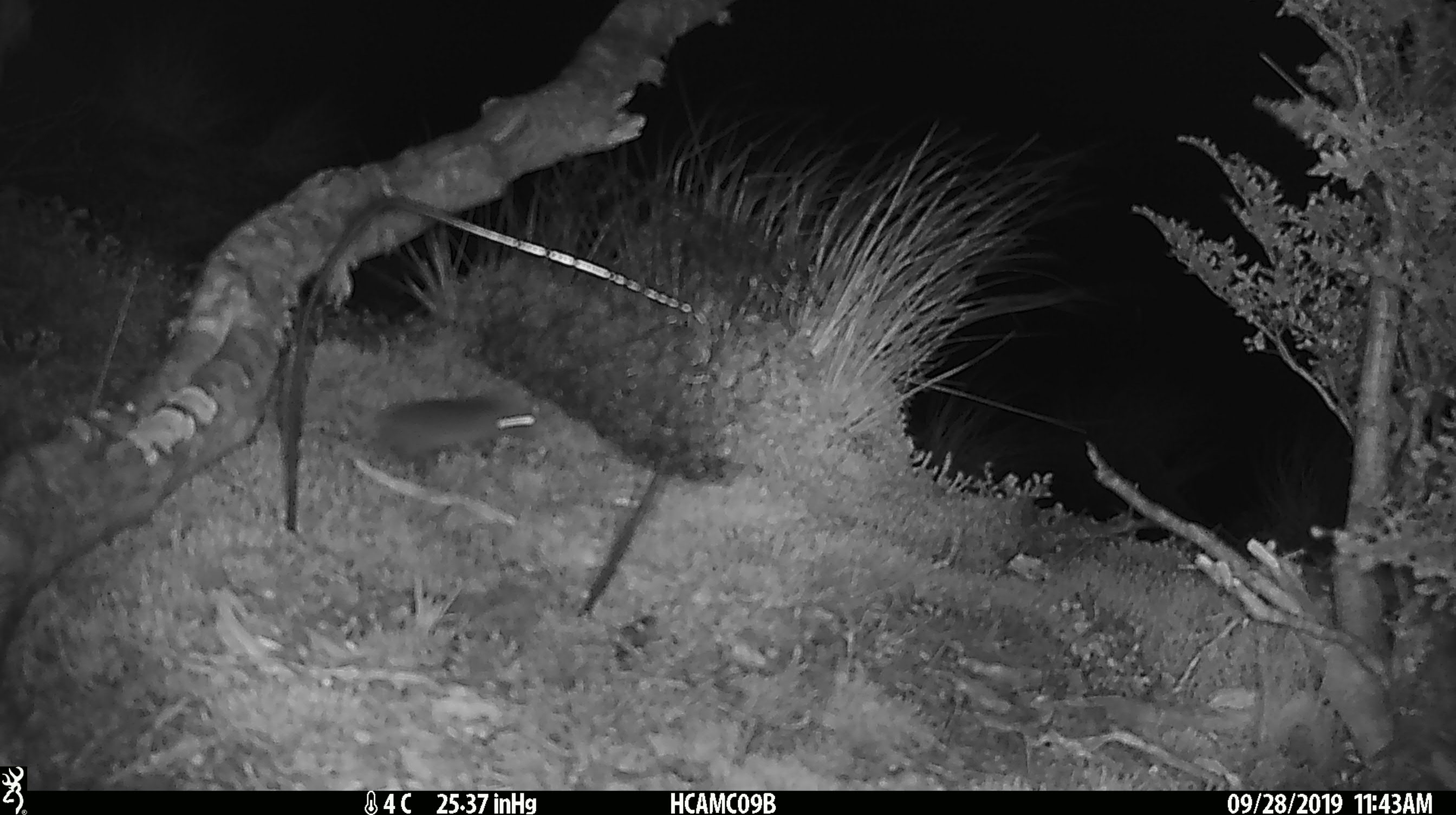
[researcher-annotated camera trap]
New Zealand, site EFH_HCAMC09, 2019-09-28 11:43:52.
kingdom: Animalia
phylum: Chordata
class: Mammalia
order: Rodentia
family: Muridae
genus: Mus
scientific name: Mus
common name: mouse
Mouse (Mus).